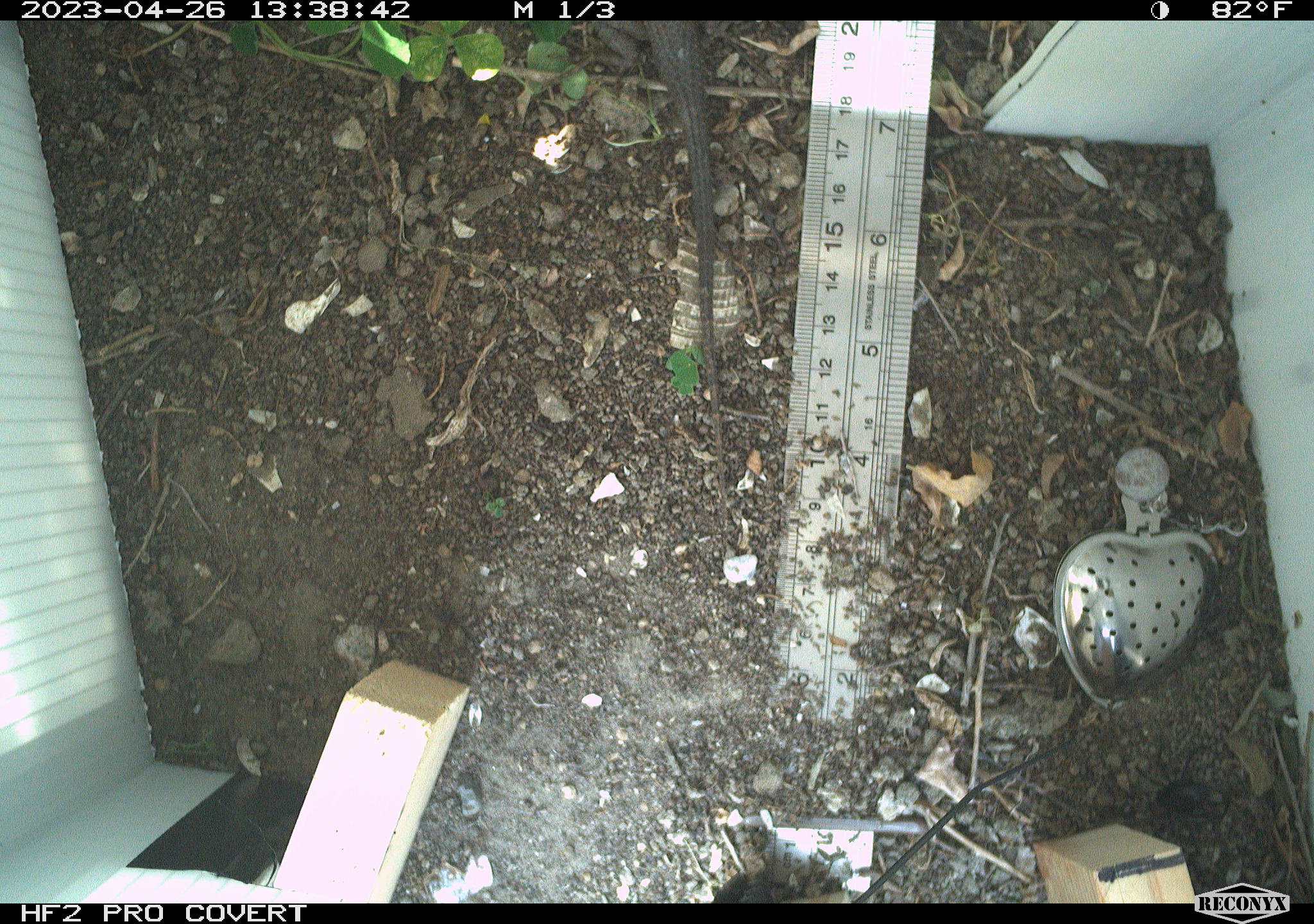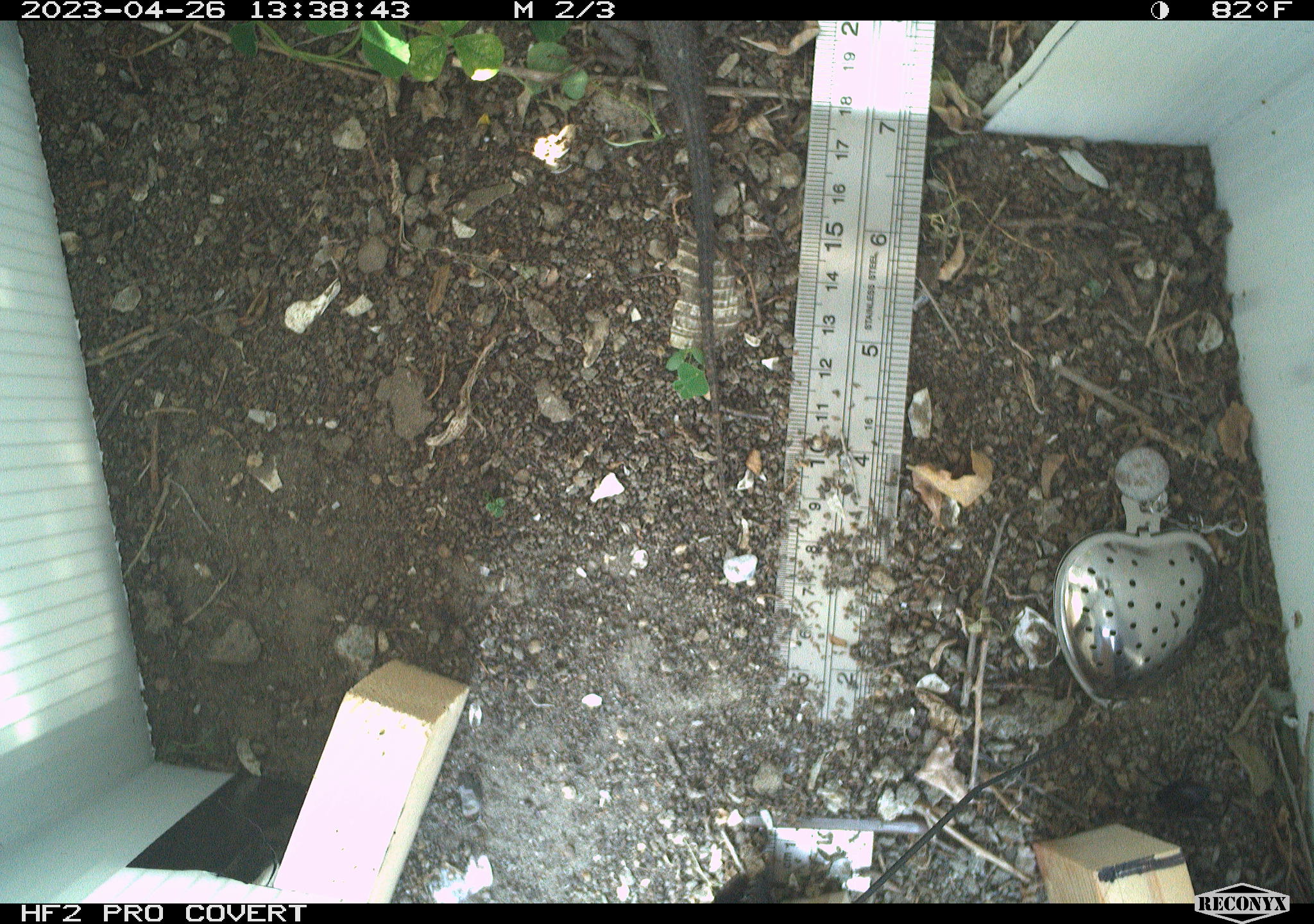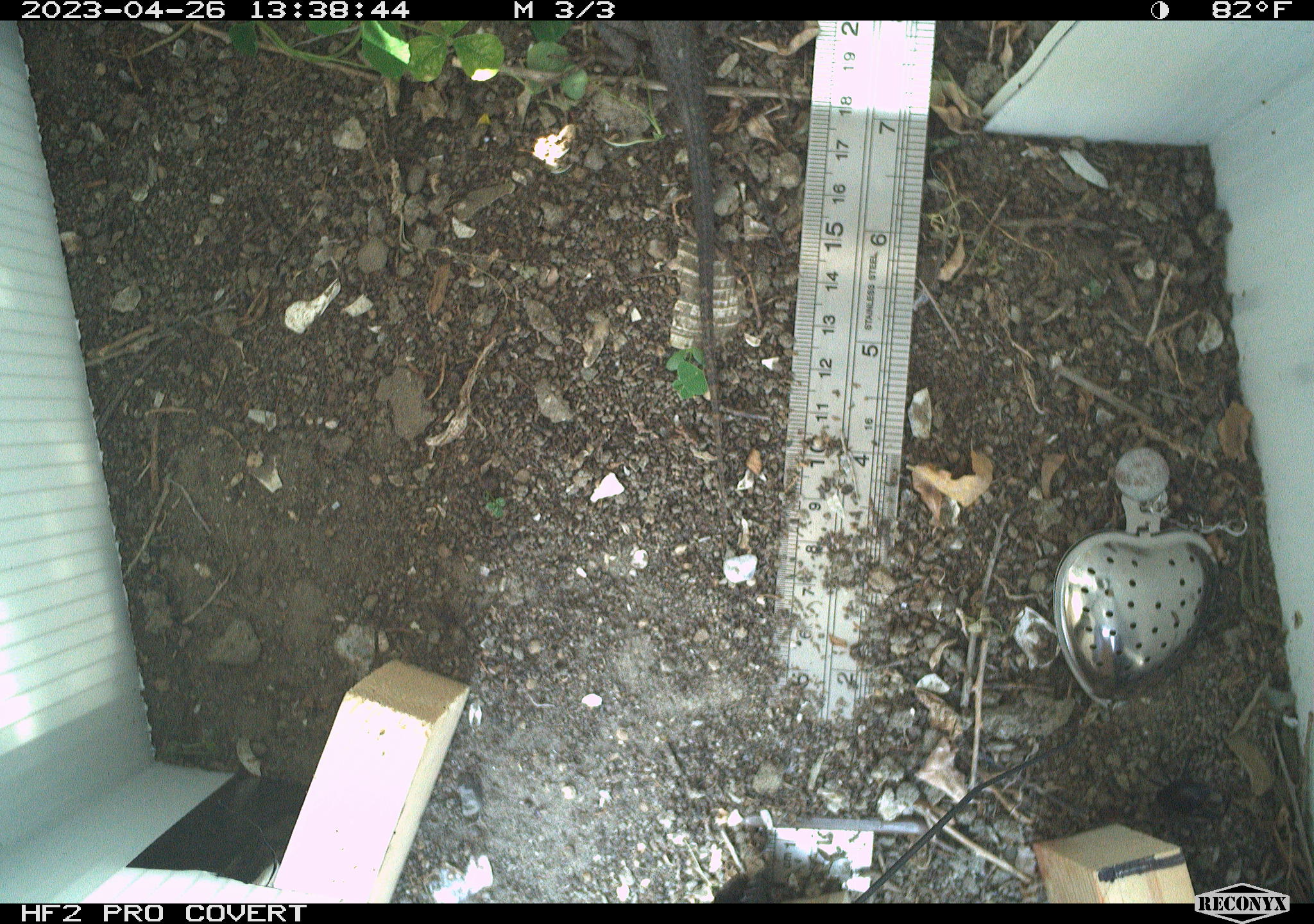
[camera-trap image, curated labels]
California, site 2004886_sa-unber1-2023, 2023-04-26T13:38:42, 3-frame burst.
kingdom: Animalia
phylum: Chordata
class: Reptilia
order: Squamata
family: Phrynosomatidae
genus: Sceloporus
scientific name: Sceloporus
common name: spiny lizards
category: sceloporus species